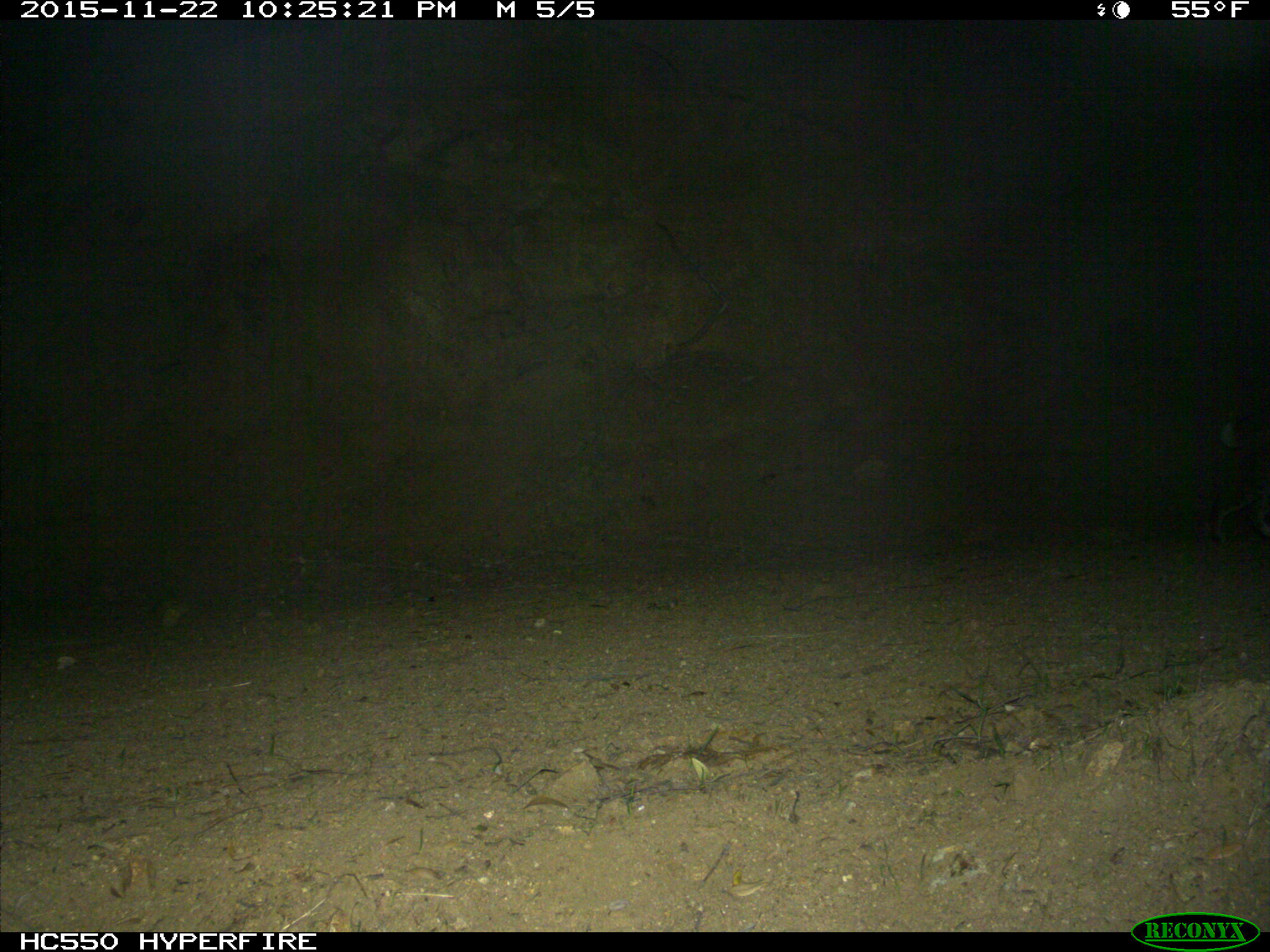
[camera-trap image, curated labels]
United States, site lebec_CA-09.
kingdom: Animalia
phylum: Chordata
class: Mammalia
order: Carnivora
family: Felidae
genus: Lynx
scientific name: Lynx rufus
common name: bobcat